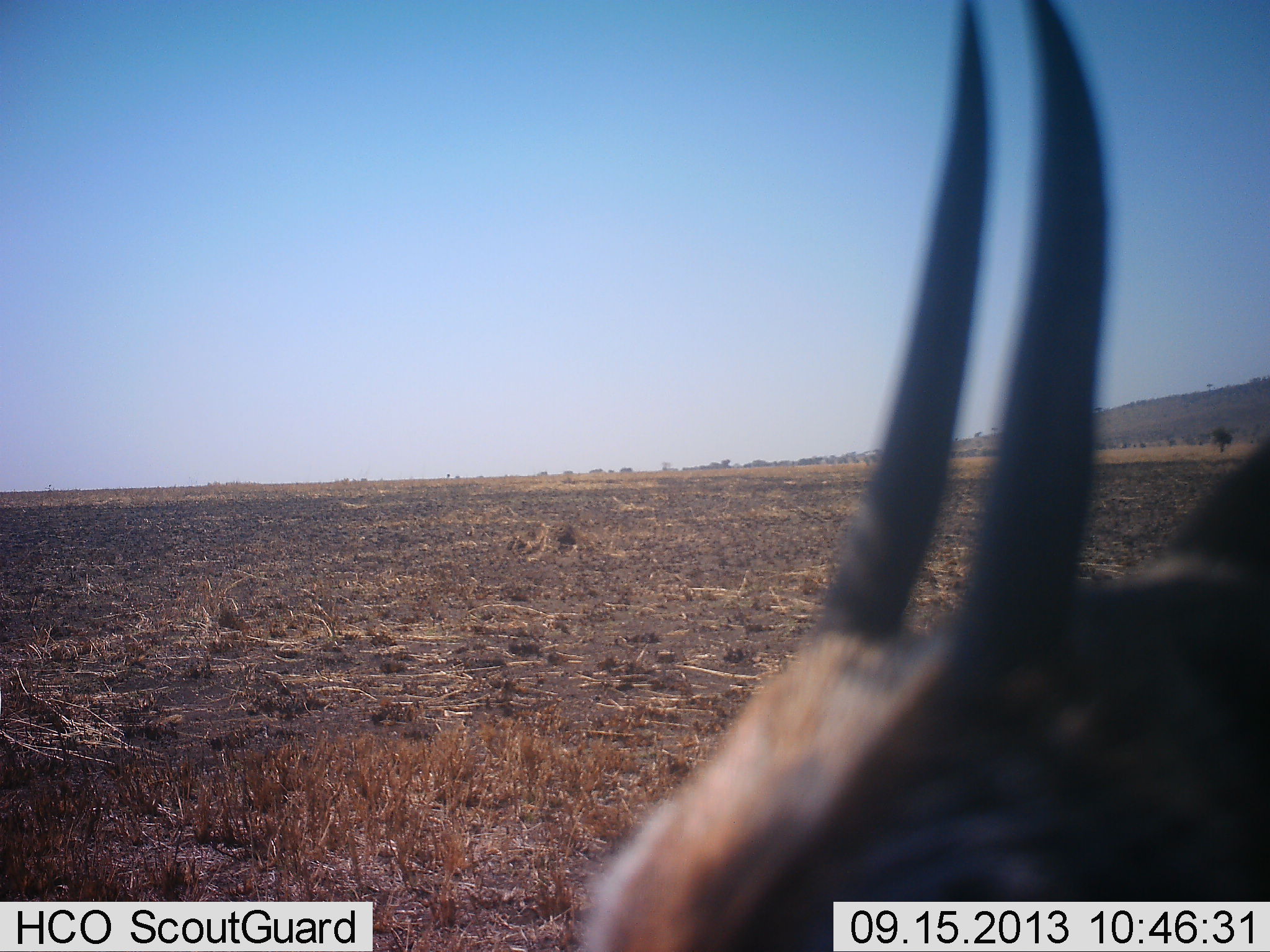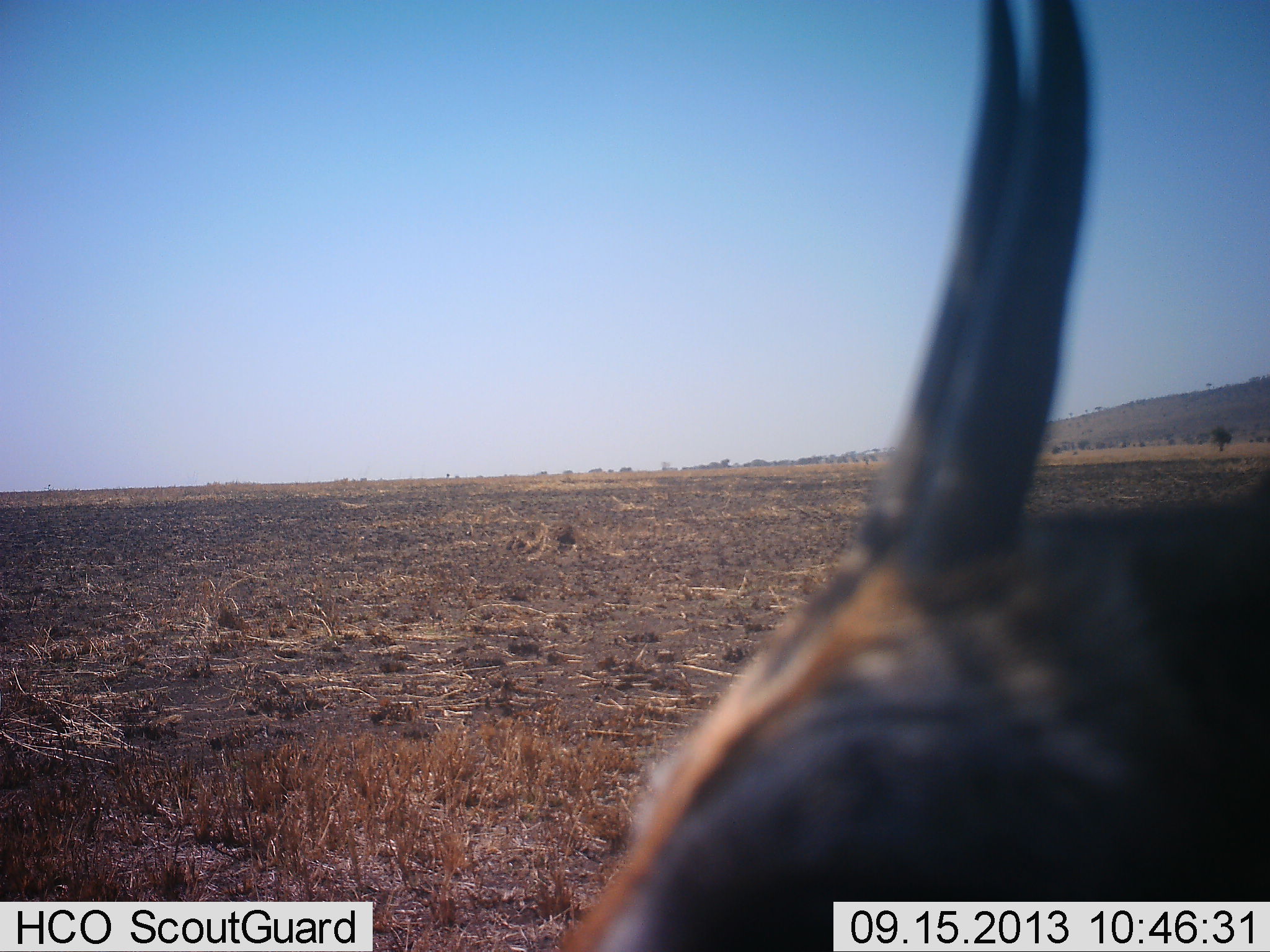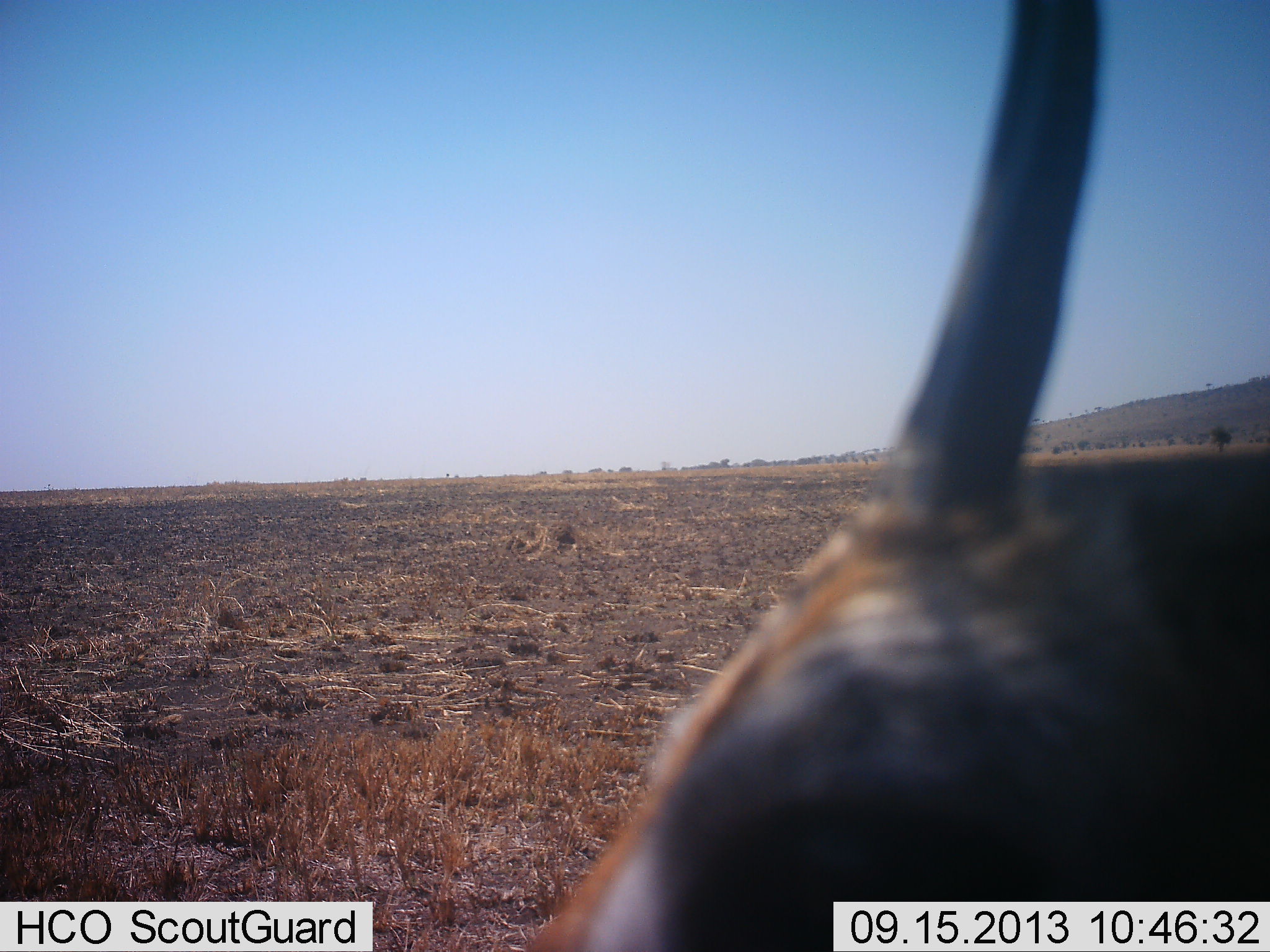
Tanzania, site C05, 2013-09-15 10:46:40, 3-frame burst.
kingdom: Animalia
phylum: Chordata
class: Mammalia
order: Artiodactyla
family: Bovidae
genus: Eudorcas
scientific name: Eudorcas thomsonii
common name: thomson's gazelle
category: gazellethomsons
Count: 1.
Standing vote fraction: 100%.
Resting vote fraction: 0%.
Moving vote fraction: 0%.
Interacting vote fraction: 0%.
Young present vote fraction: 0%.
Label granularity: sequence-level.